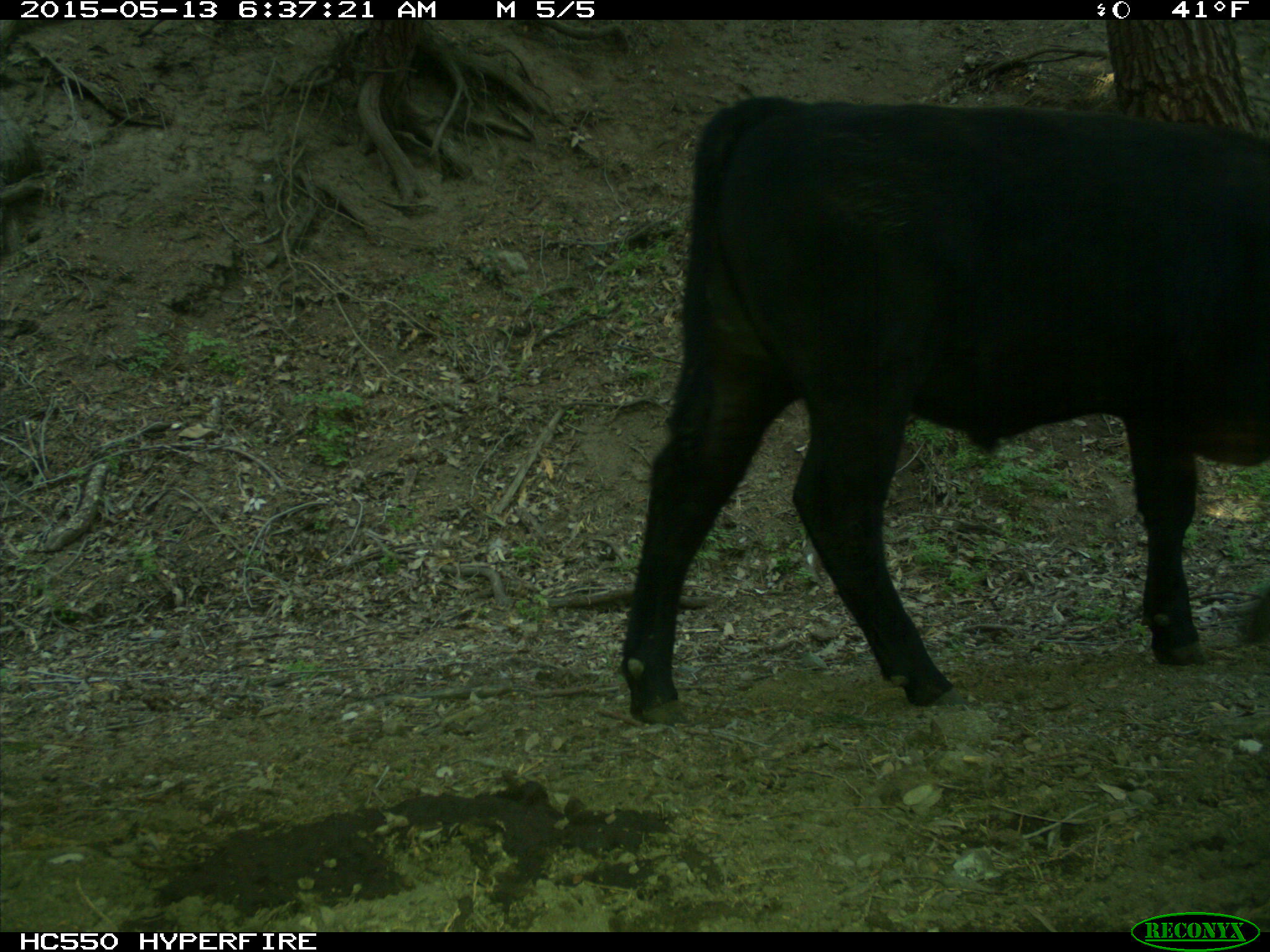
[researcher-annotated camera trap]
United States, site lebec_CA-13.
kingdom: Animalia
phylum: Chordata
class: Mammalia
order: Artiodactyla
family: Bovidae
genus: Bos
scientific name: Bos taurus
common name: domestic cow